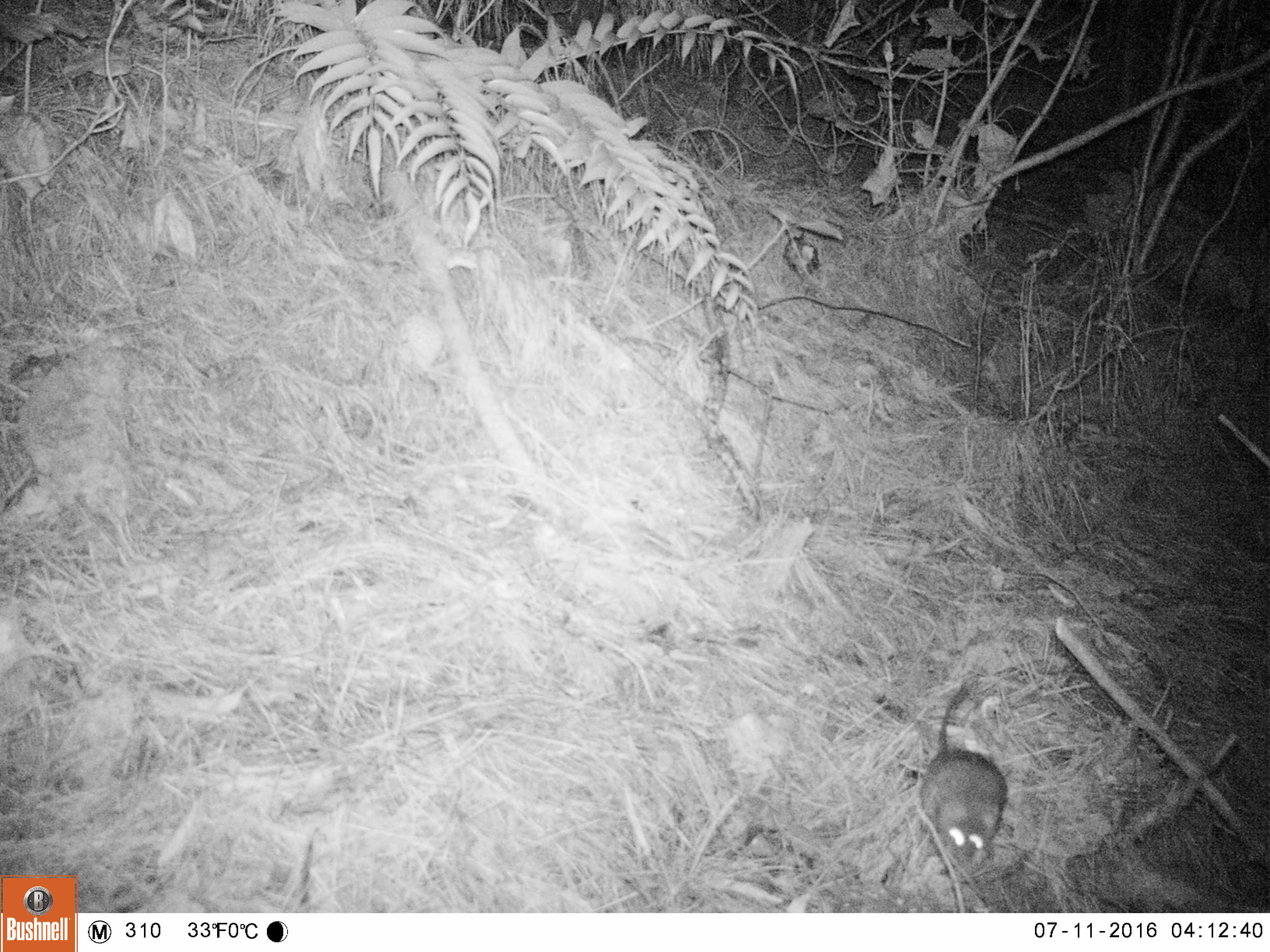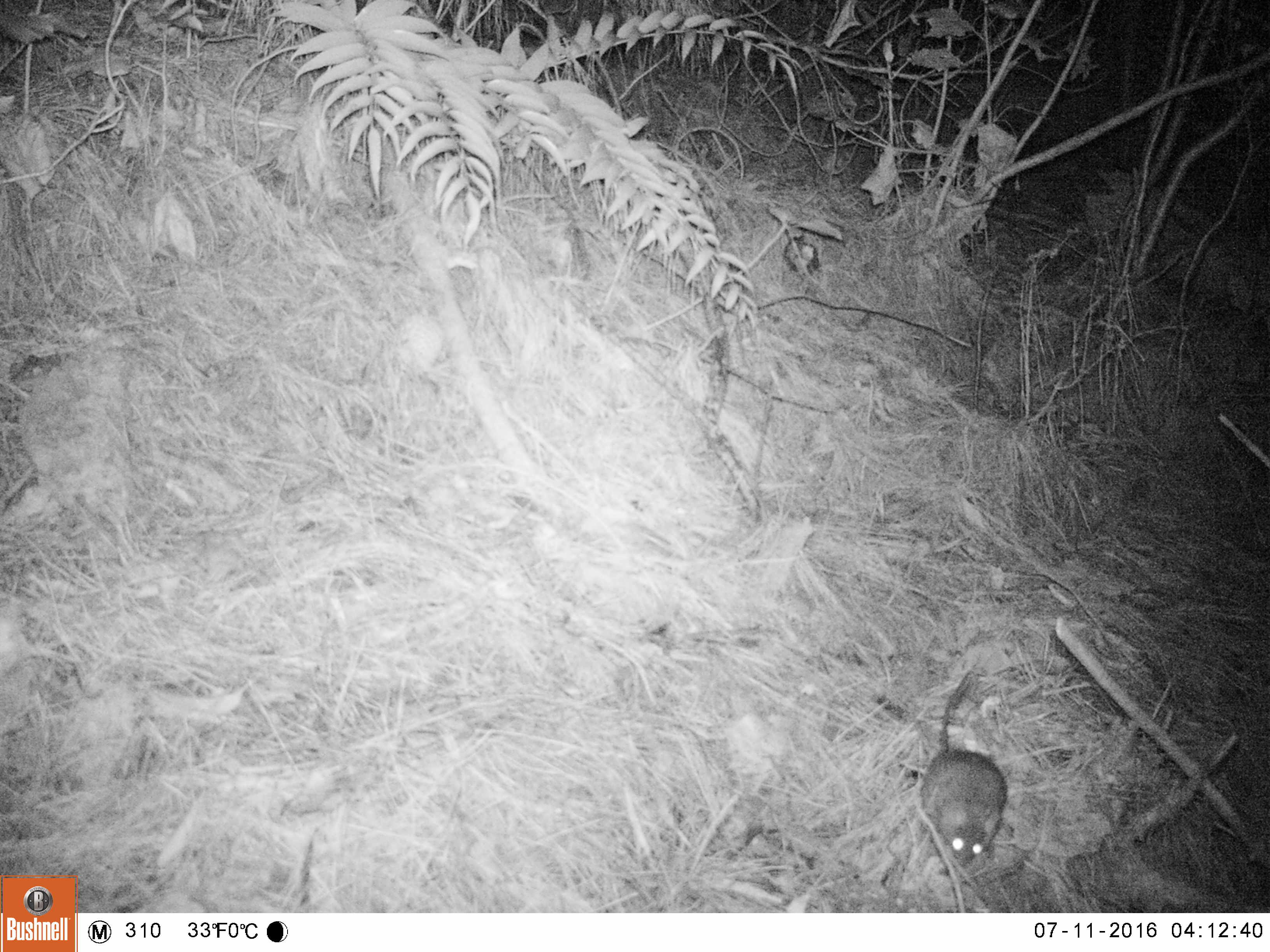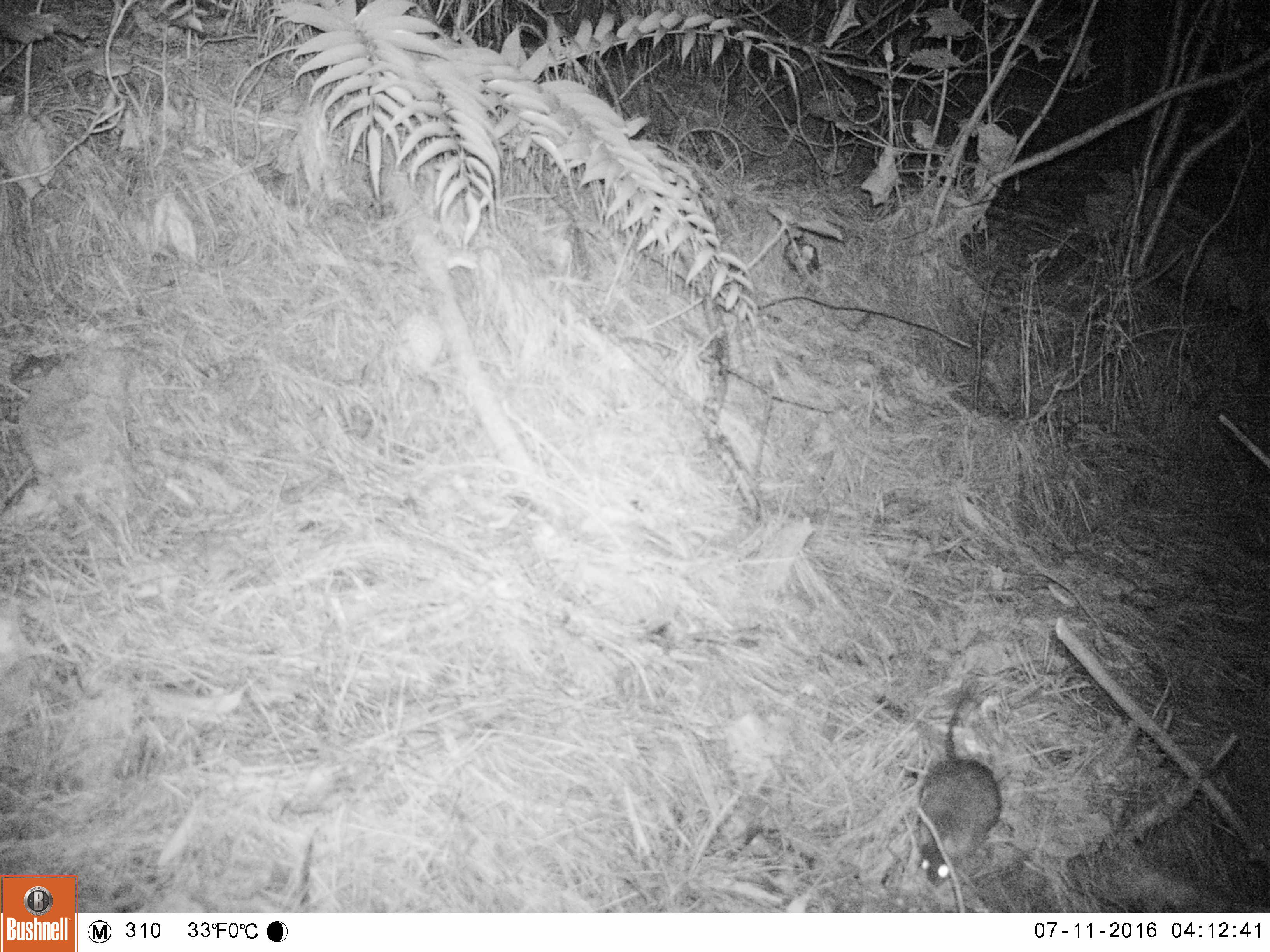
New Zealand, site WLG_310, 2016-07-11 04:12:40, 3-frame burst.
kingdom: Animalia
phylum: Chordata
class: Mammalia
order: Rodentia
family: Muridae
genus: Rattus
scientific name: Rattus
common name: rat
Rat (Rattus).